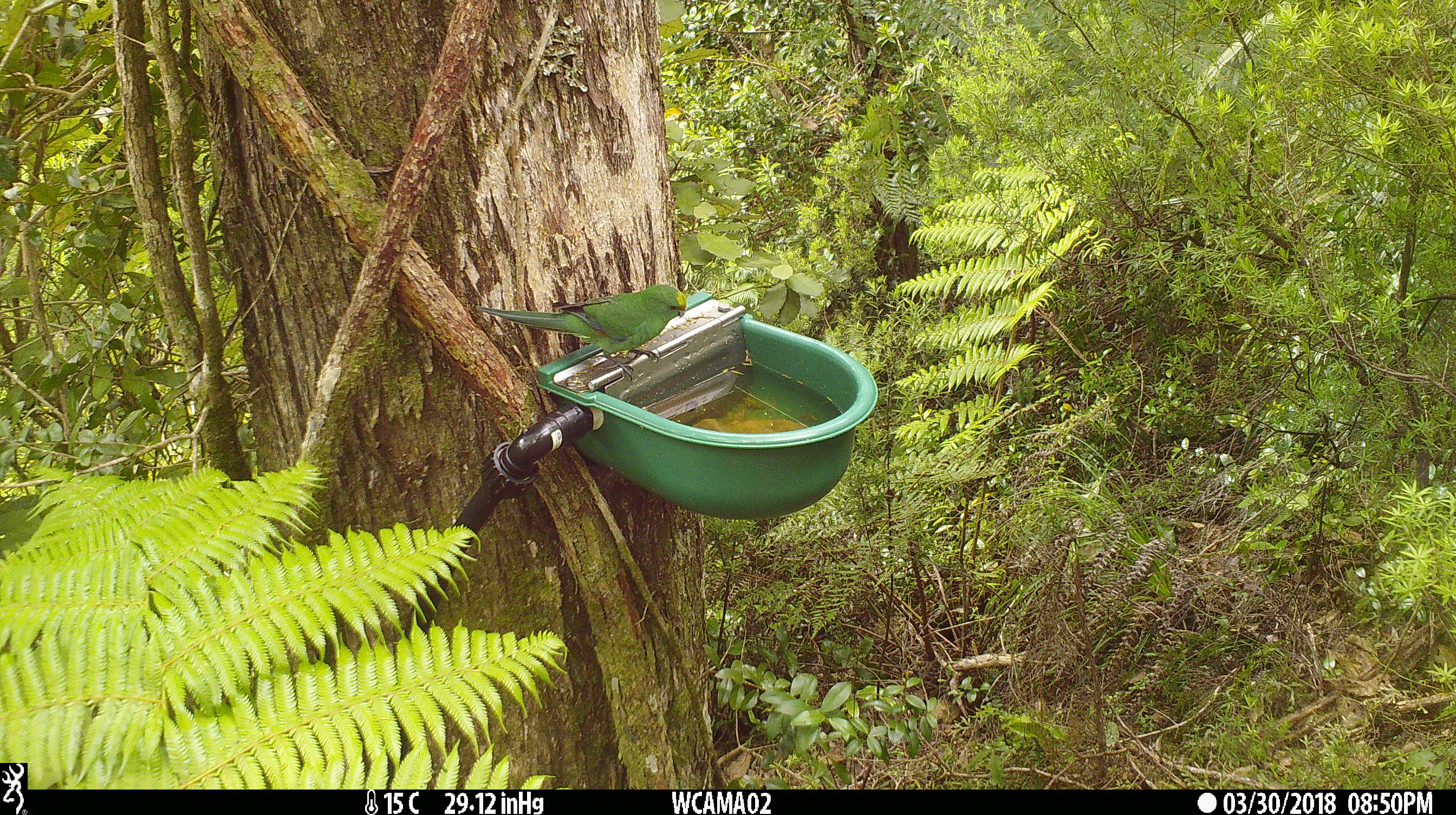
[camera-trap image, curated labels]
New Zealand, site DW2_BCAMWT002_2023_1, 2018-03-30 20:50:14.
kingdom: Animalia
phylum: Chordata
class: Aves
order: Psittaciformes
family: Psittaculidae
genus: Cyanoramphus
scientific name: Cyanoramphus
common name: parakeet